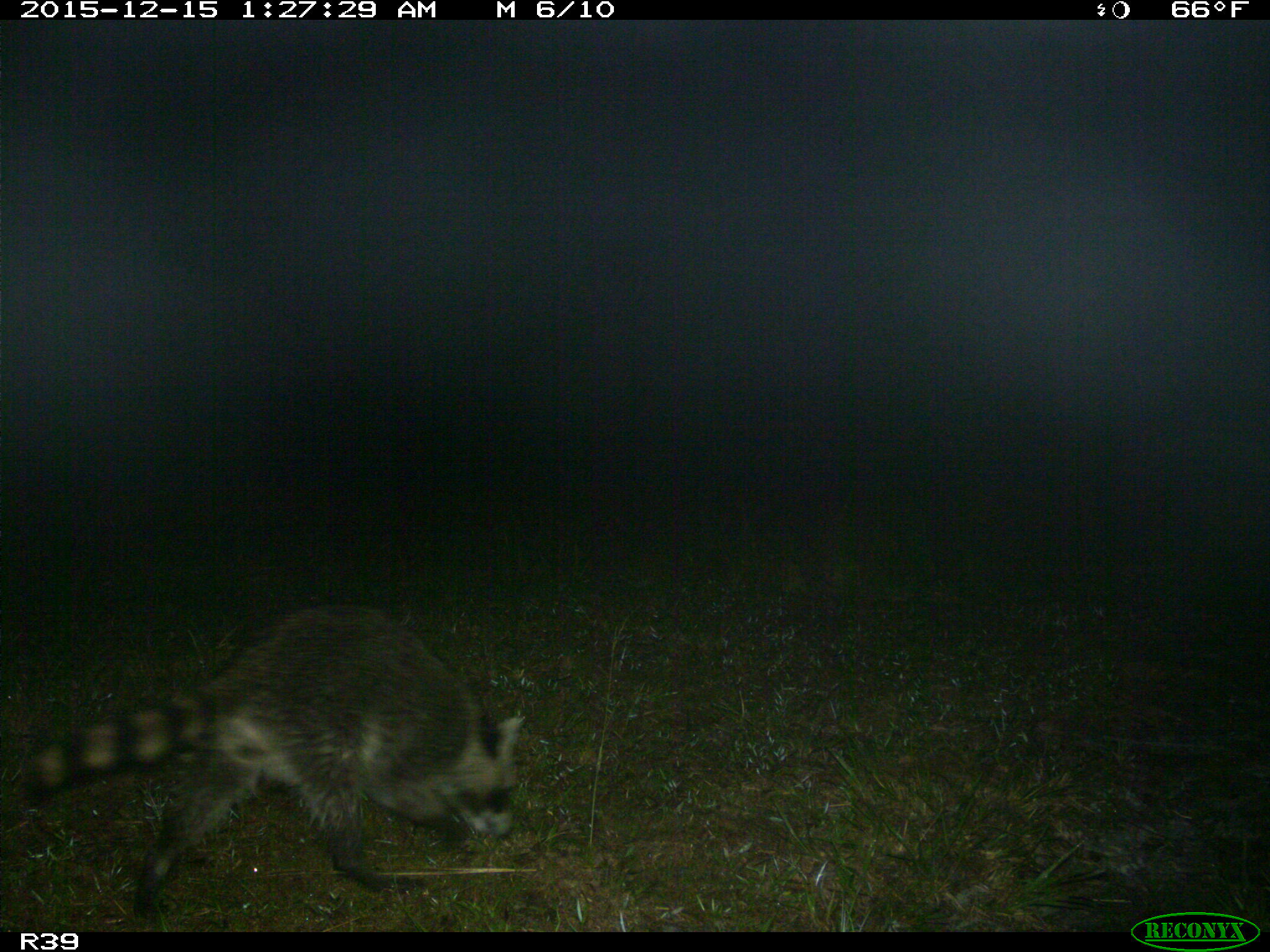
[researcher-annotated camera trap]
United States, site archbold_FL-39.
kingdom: Animalia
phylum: Chordata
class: Mammalia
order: Carnivora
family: Procyonidae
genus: Procyon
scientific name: Procyon lotor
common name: common raccoon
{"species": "Procyon lotor (common raccoon)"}